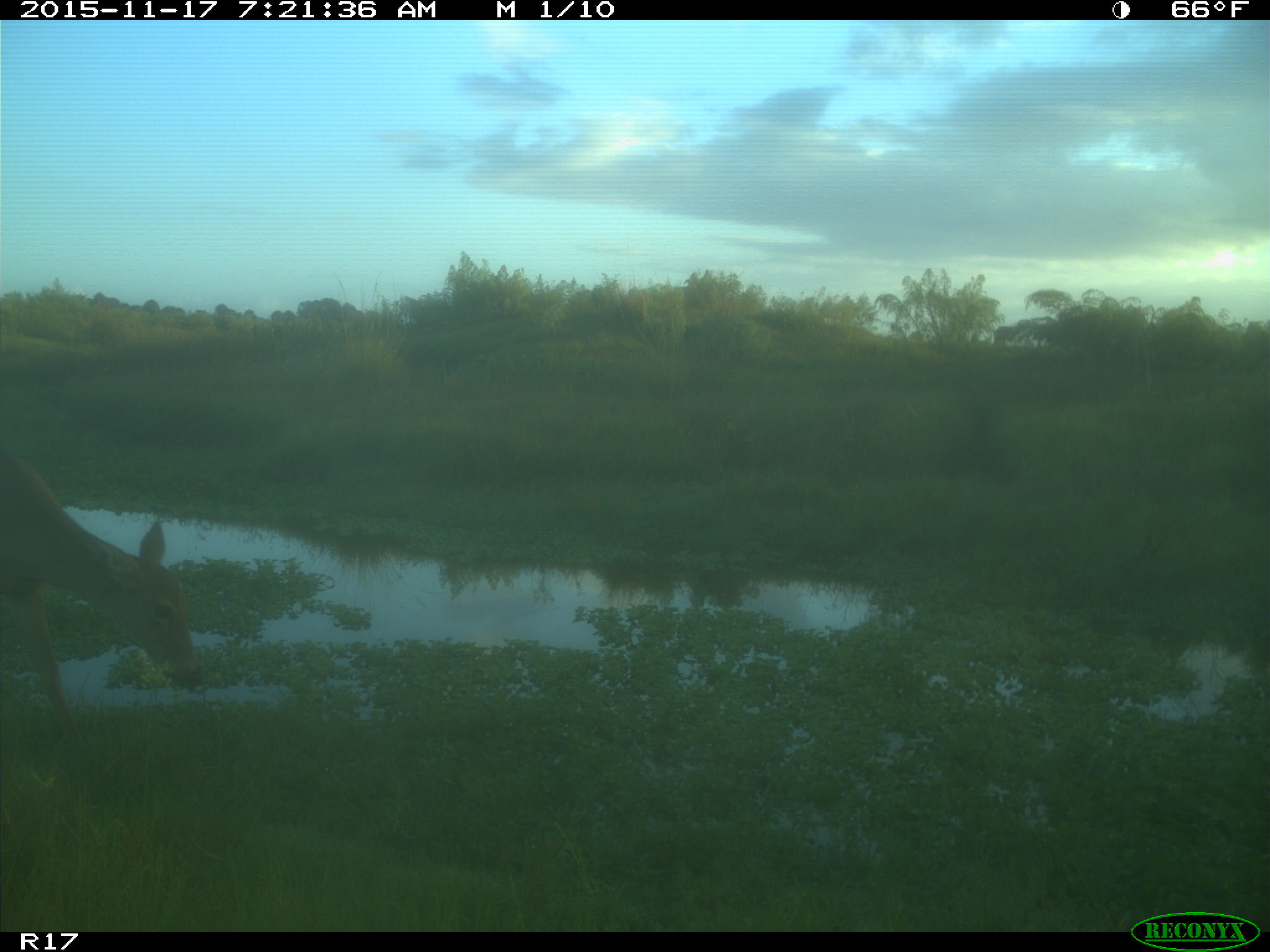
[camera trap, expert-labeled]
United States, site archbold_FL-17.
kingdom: Animalia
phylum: Chordata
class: Mammalia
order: Artiodactyla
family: Cervidae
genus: Odocoileus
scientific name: Odocoileus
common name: deer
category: unidentified deer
Unidentified deer (deer) (Odocoileus).